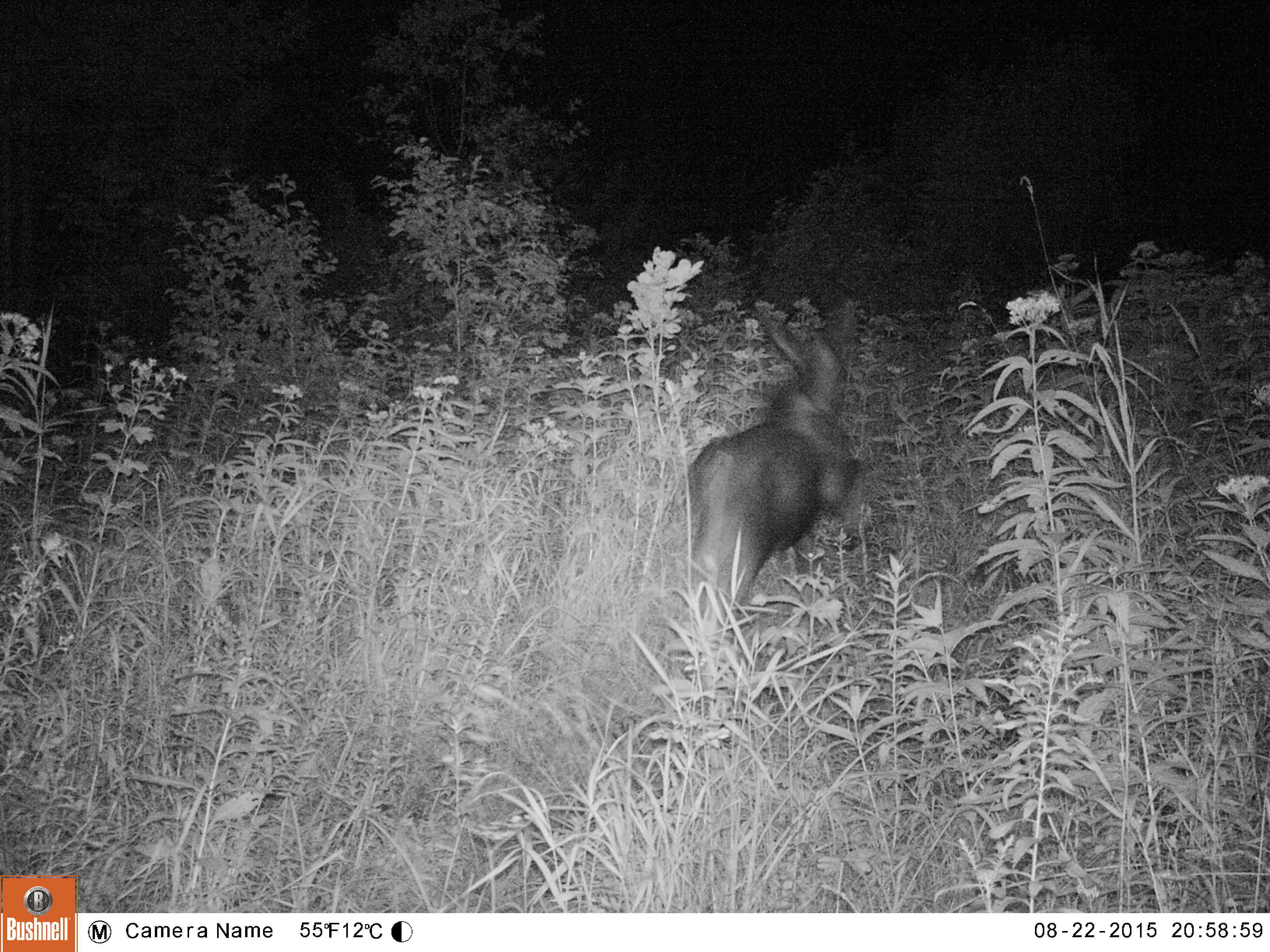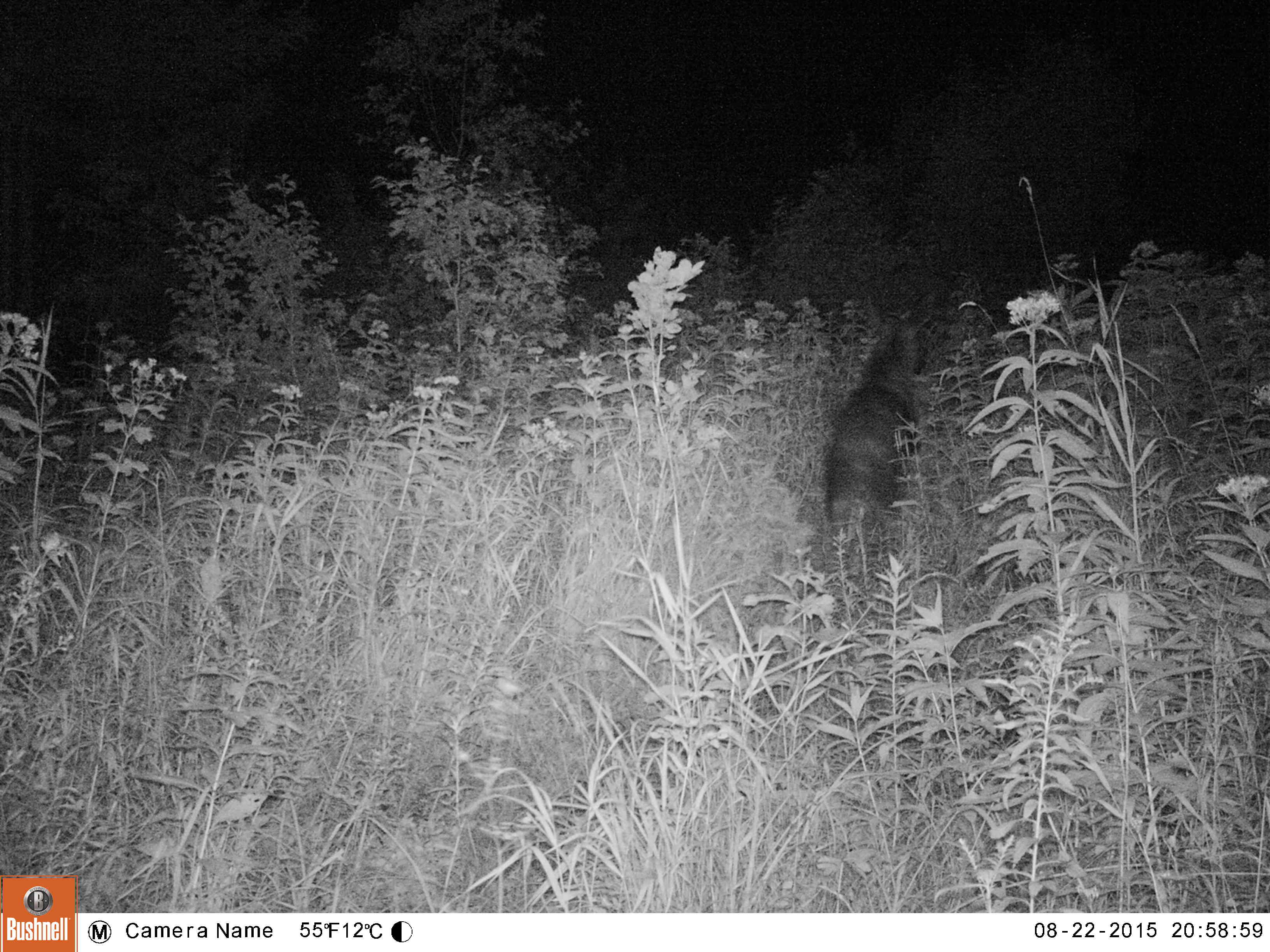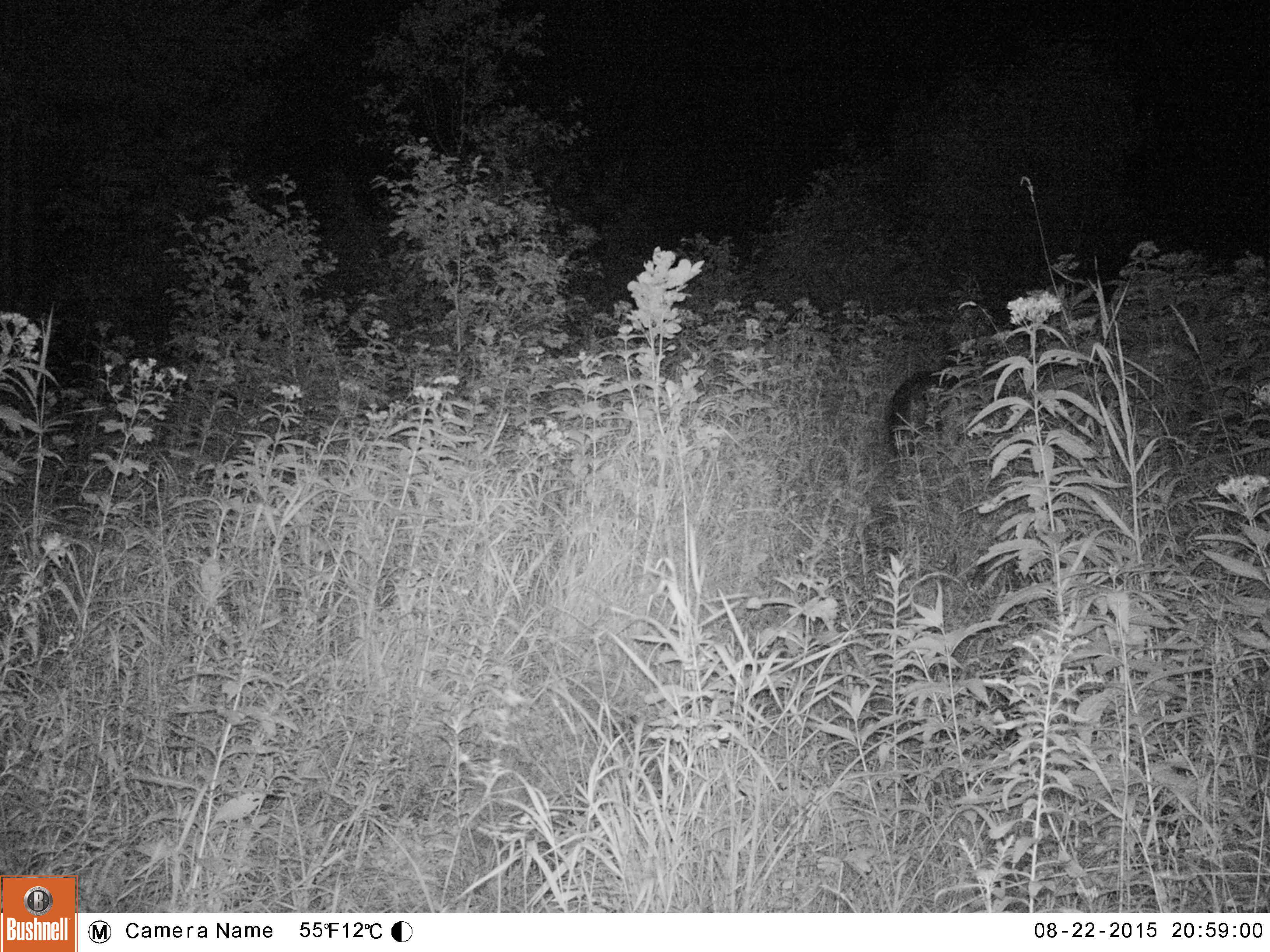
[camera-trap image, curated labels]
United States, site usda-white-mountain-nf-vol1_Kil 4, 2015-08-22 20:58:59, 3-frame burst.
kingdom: Animalia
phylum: Chordata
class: Mammalia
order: Artiodactyla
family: Cervidae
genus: Alces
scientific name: Alces alces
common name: moose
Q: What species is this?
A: Moose (Alces alces).